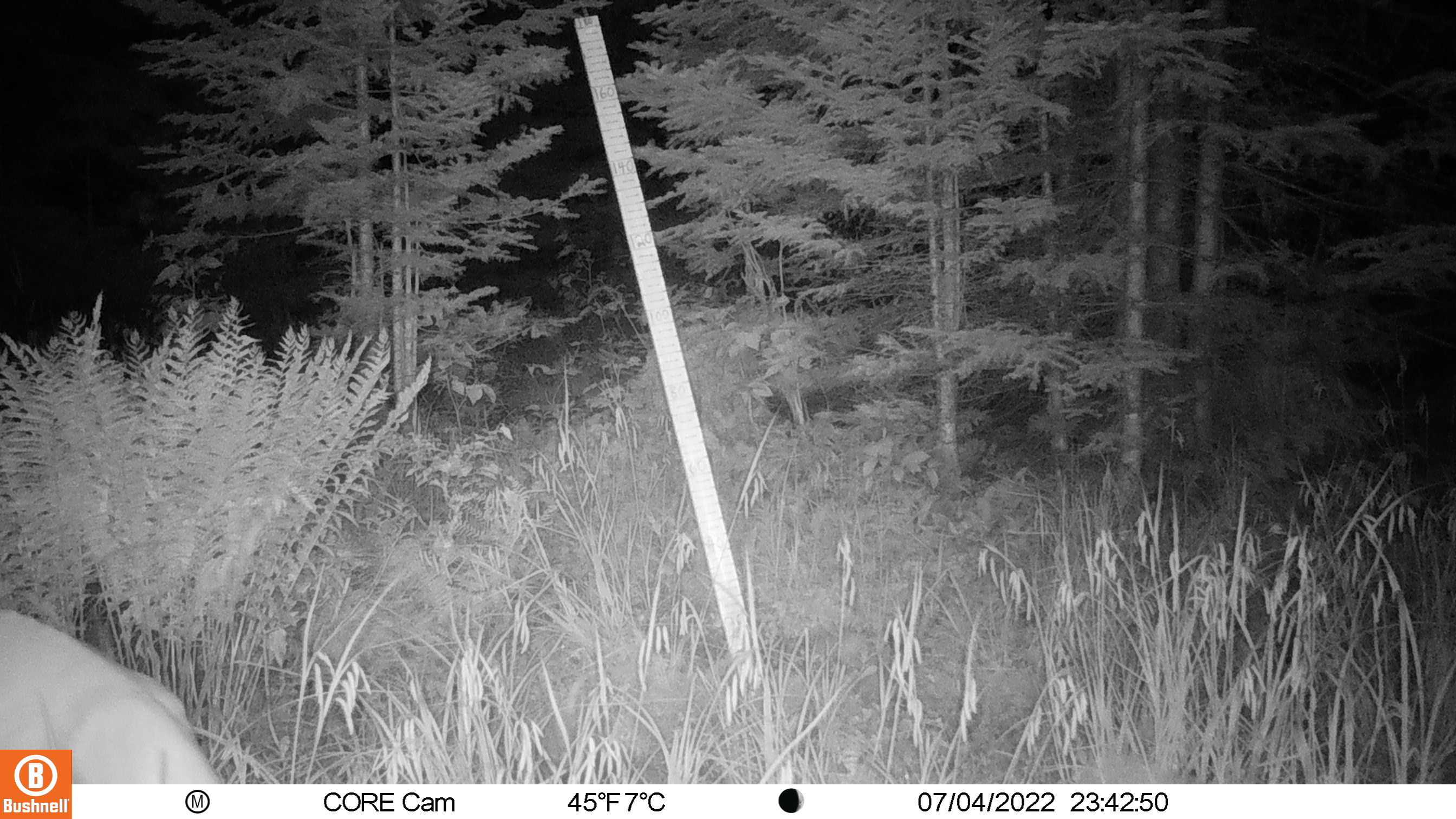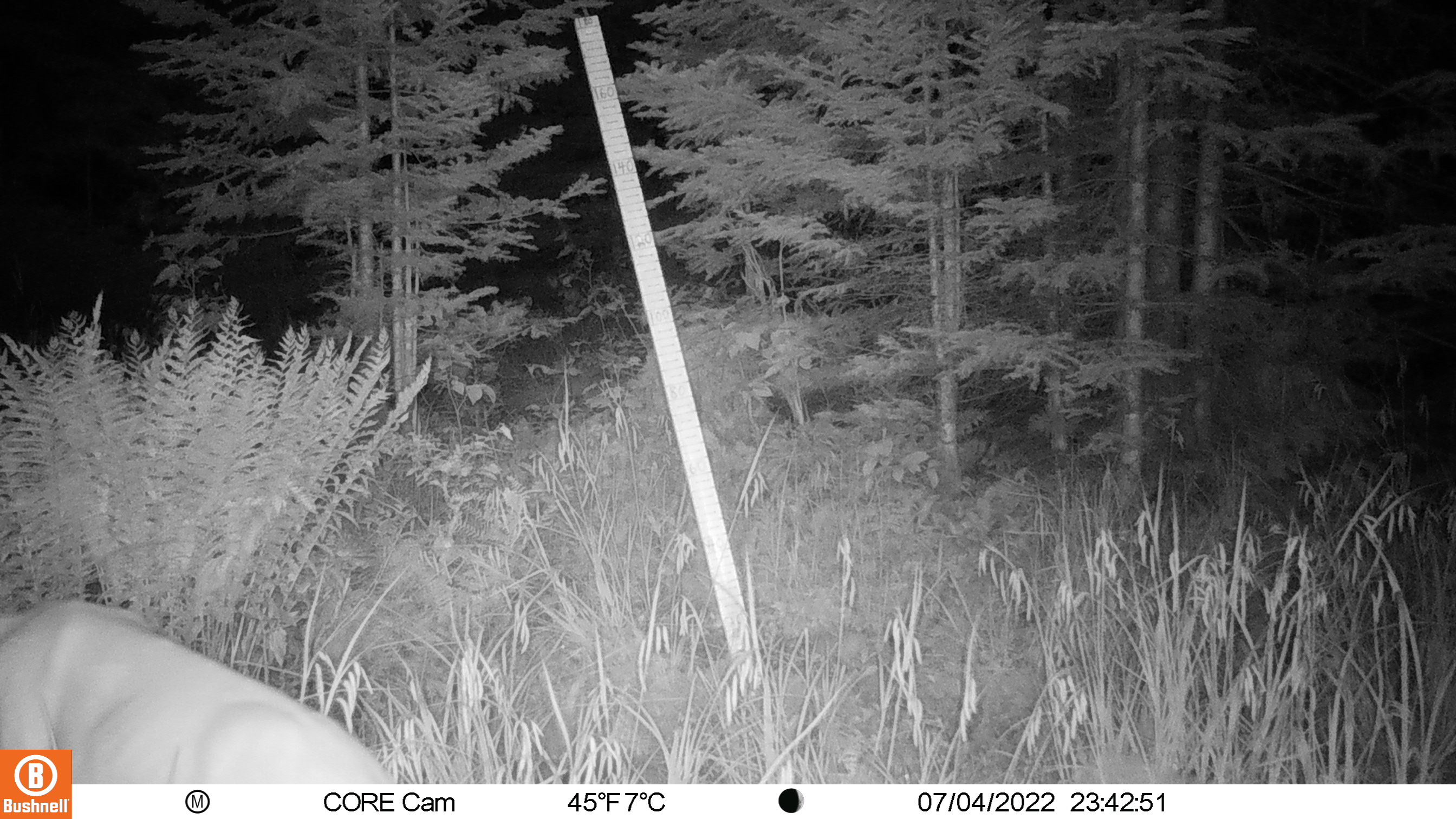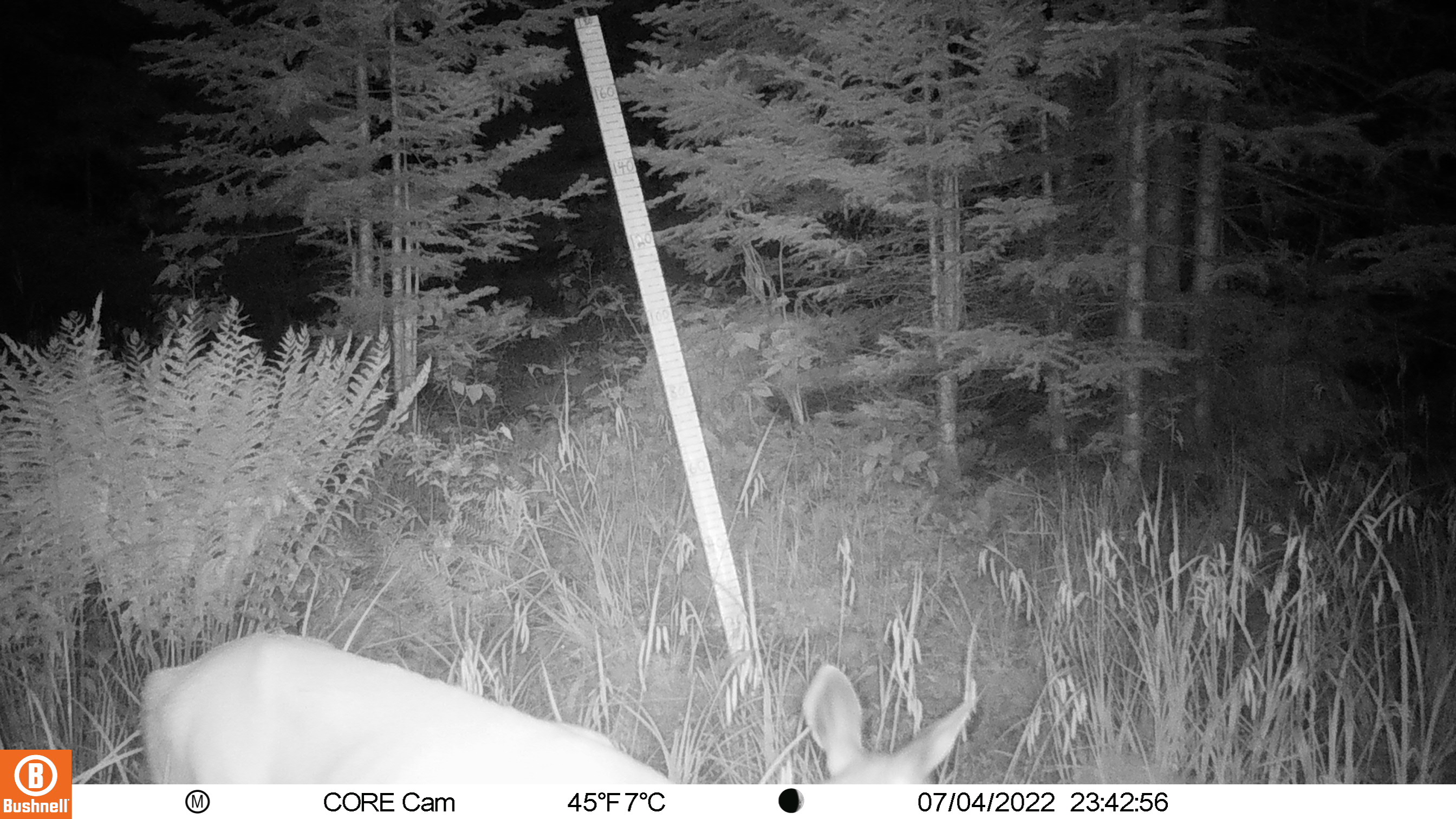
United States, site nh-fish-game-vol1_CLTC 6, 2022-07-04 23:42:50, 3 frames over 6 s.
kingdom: Animalia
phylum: Chordata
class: Mammalia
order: Artiodactyla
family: Cervidae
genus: Odocoileus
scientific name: Odocoileus virginianus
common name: white-tailed deer